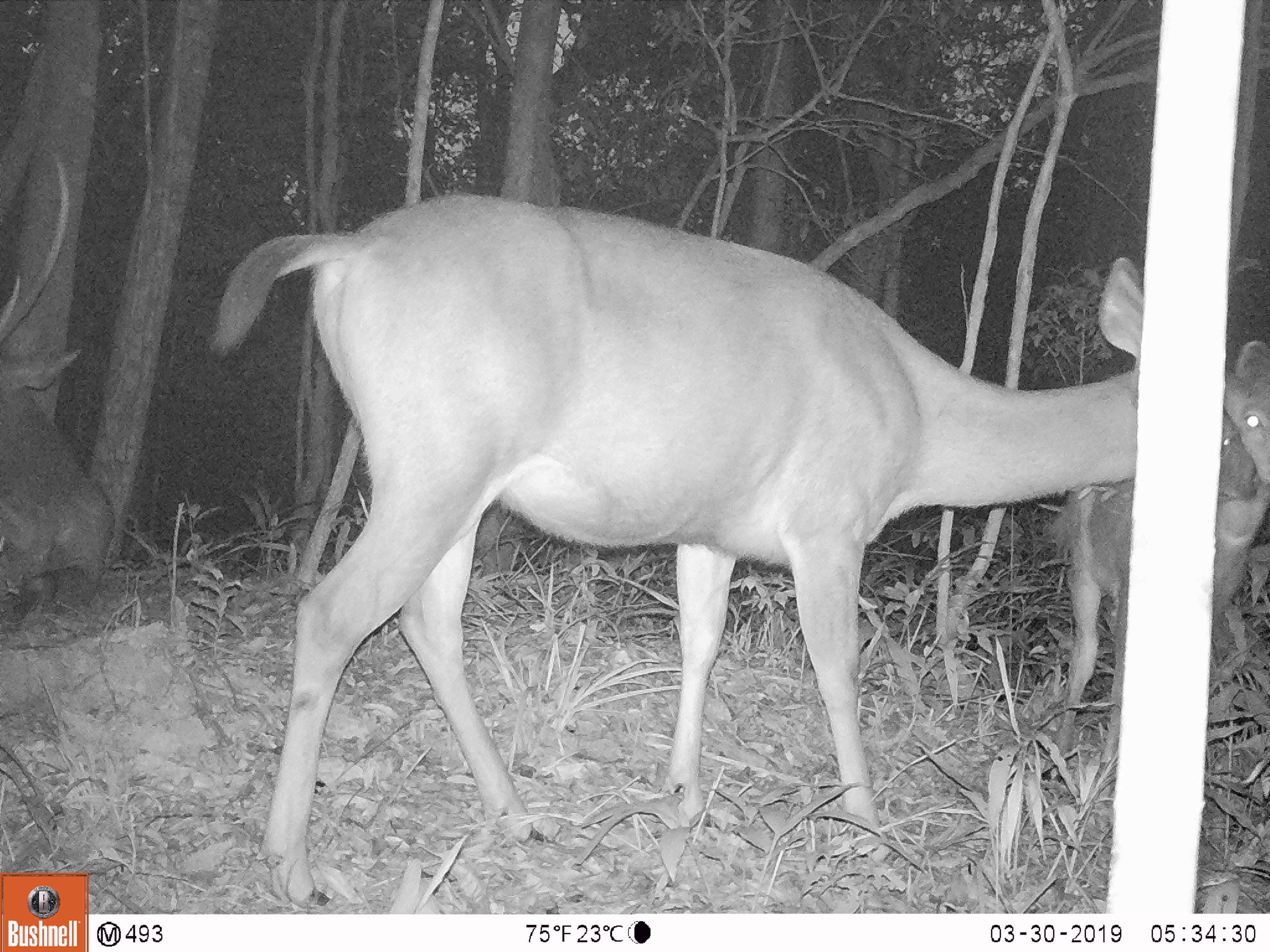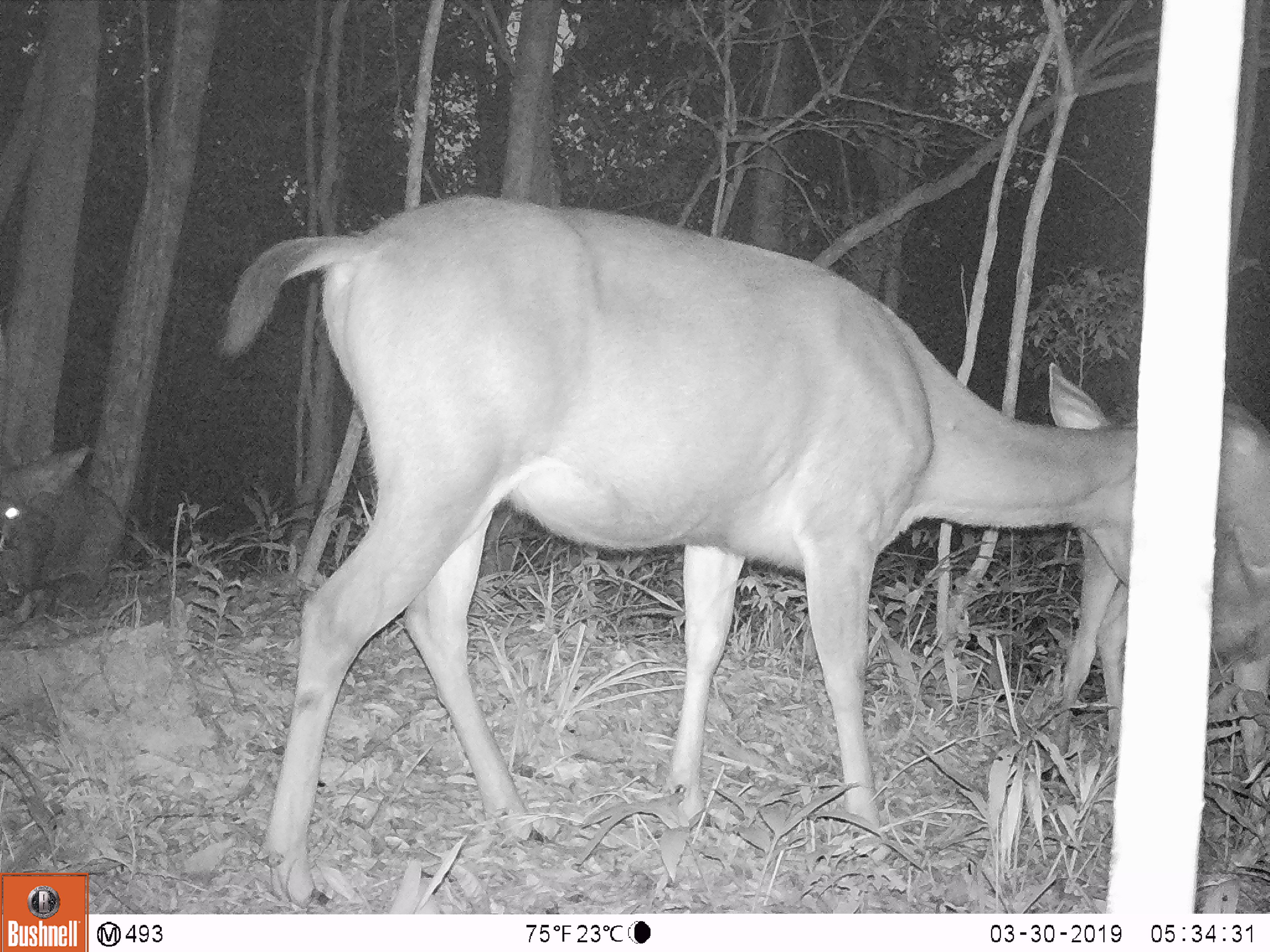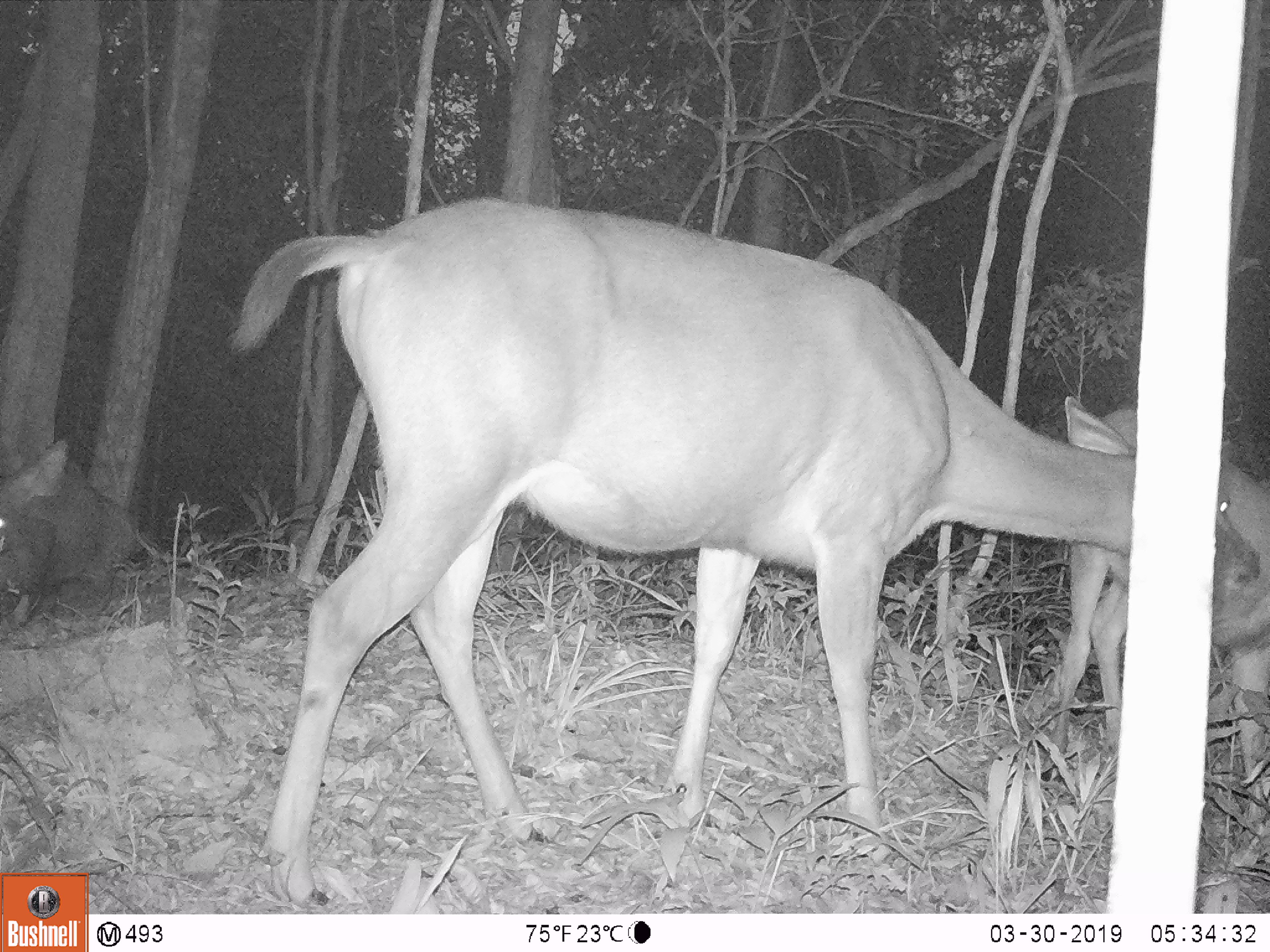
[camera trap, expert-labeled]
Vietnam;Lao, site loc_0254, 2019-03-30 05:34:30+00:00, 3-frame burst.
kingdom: Animalia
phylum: Chordata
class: Mammalia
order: Artiodactyla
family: Cervidae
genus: Rusa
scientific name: Rusa unicolor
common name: sambar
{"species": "sambar (Rusa unicolor)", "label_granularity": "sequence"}